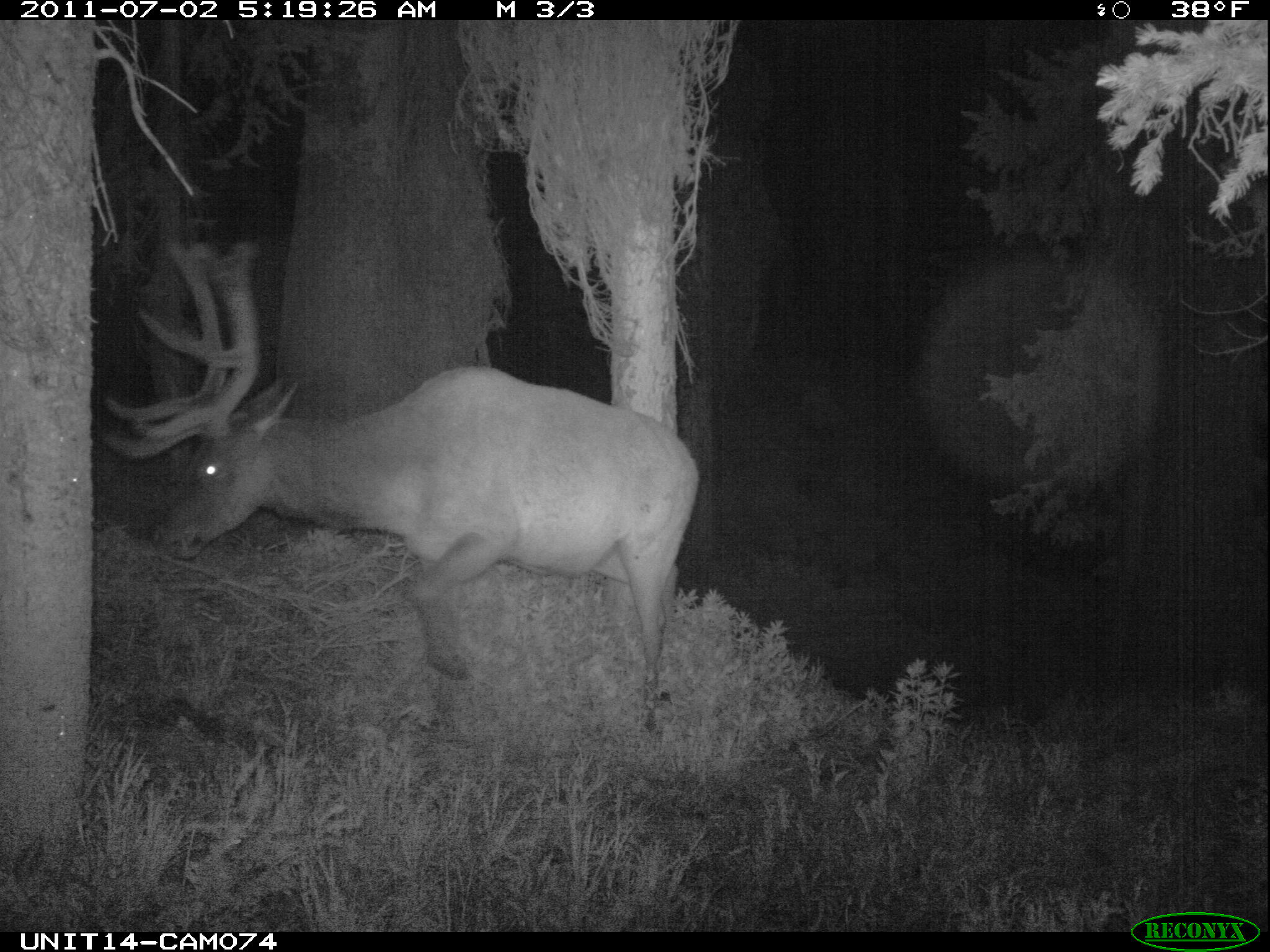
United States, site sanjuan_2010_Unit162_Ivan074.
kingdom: Animalia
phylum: Chordata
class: Mammalia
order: Artiodactyla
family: Cervidae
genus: Cervus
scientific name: Cervus elaphus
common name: red deer